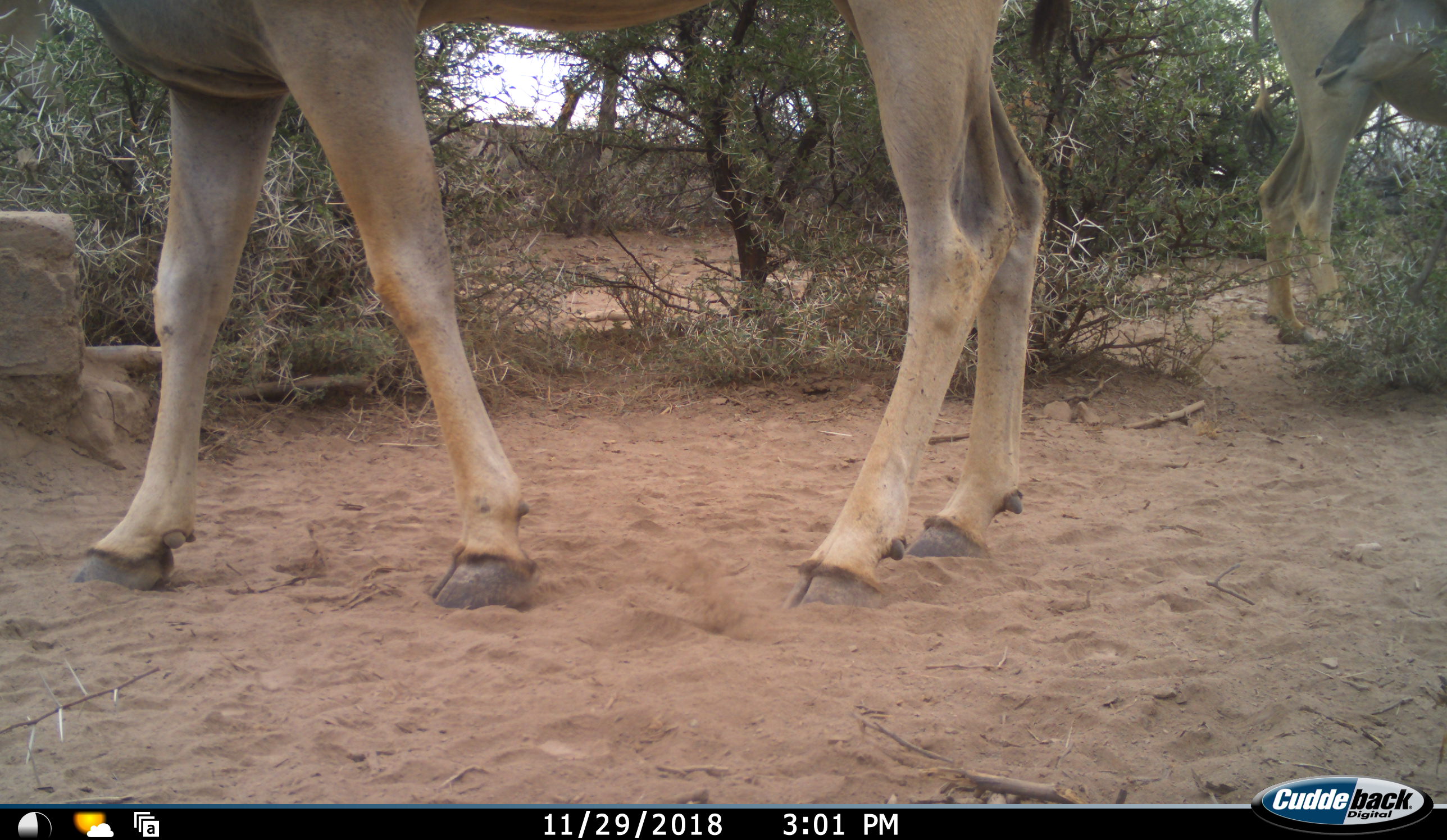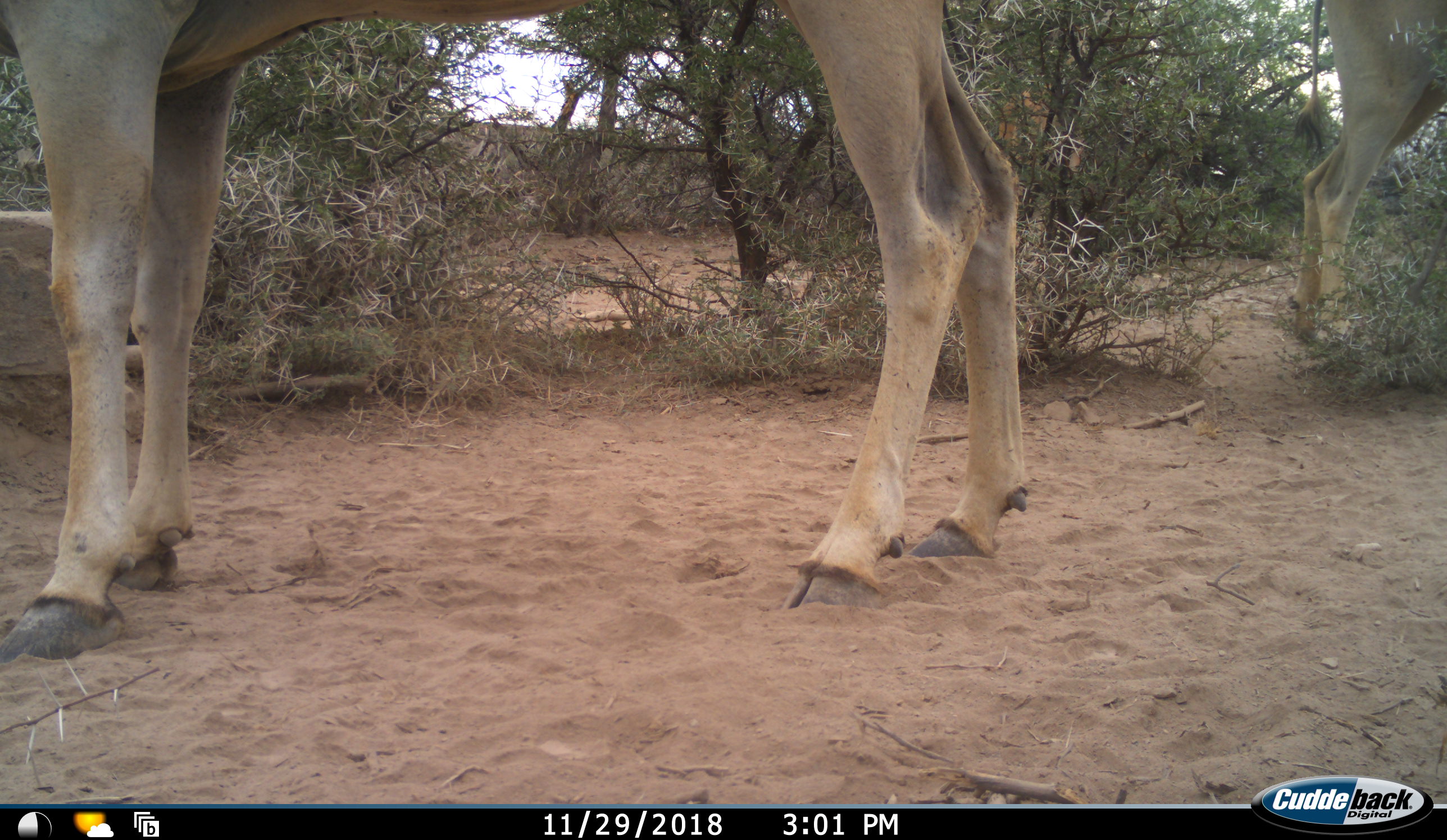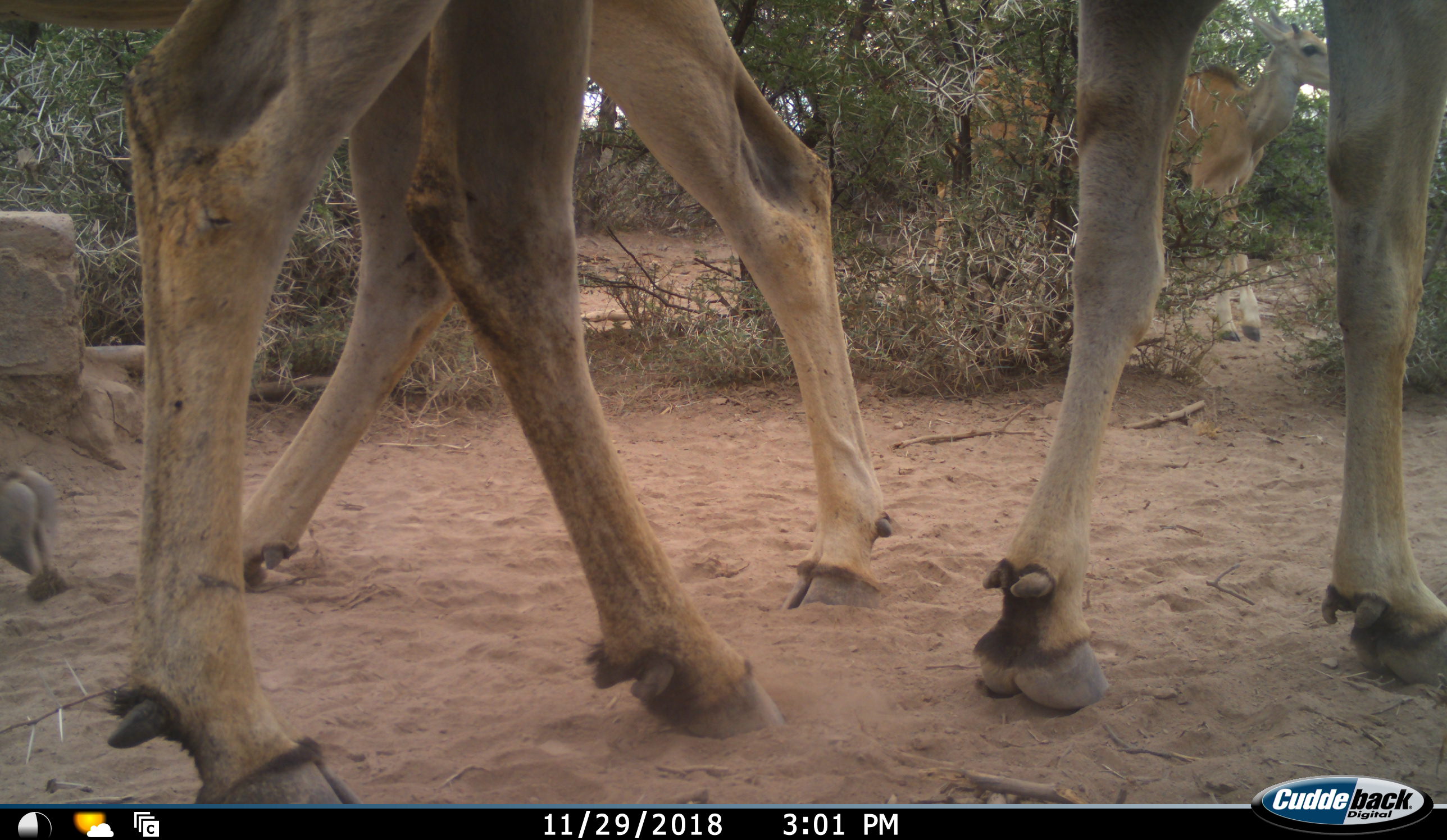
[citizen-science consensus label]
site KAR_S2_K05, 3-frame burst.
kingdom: Animalia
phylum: Chordata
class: Mammalia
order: Artiodactyla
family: Bovidae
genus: Tragelaphus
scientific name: Tragelaphus oryx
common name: eland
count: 3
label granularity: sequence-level